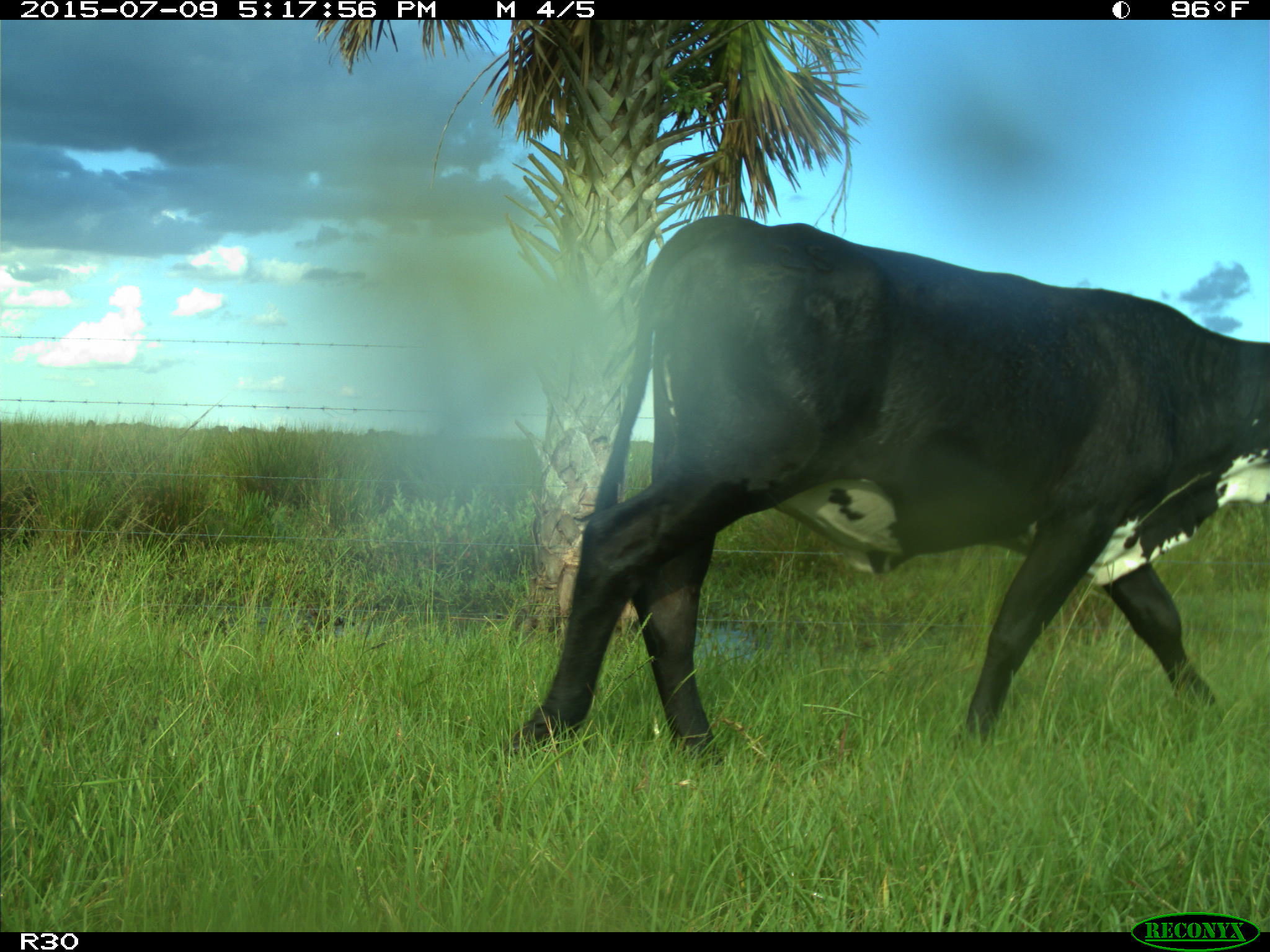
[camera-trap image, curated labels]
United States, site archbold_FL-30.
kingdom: Animalia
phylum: Chordata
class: Mammalia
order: Artiodactyla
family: Bovidae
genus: Bos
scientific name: Bos taurus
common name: domestic cow